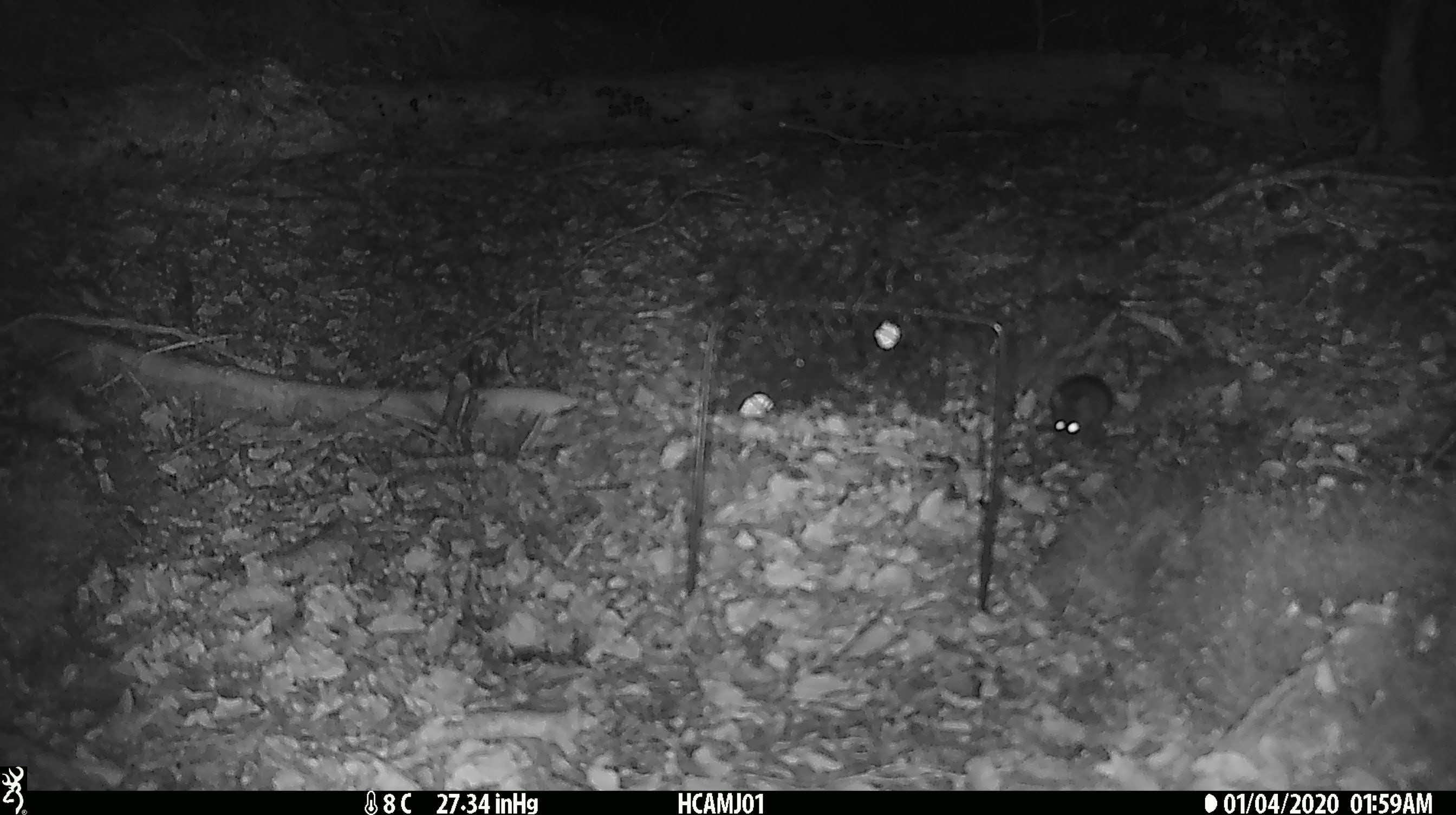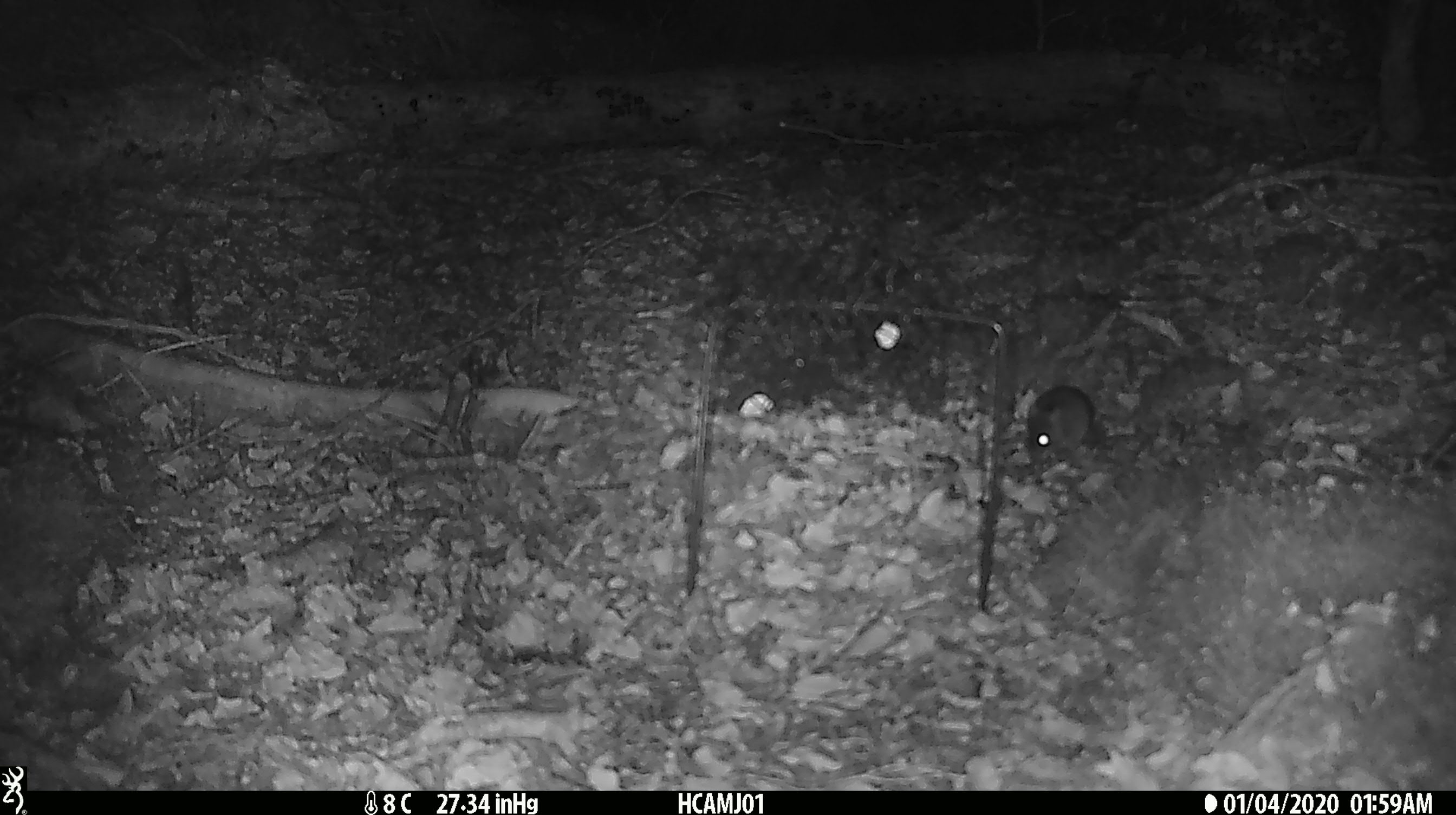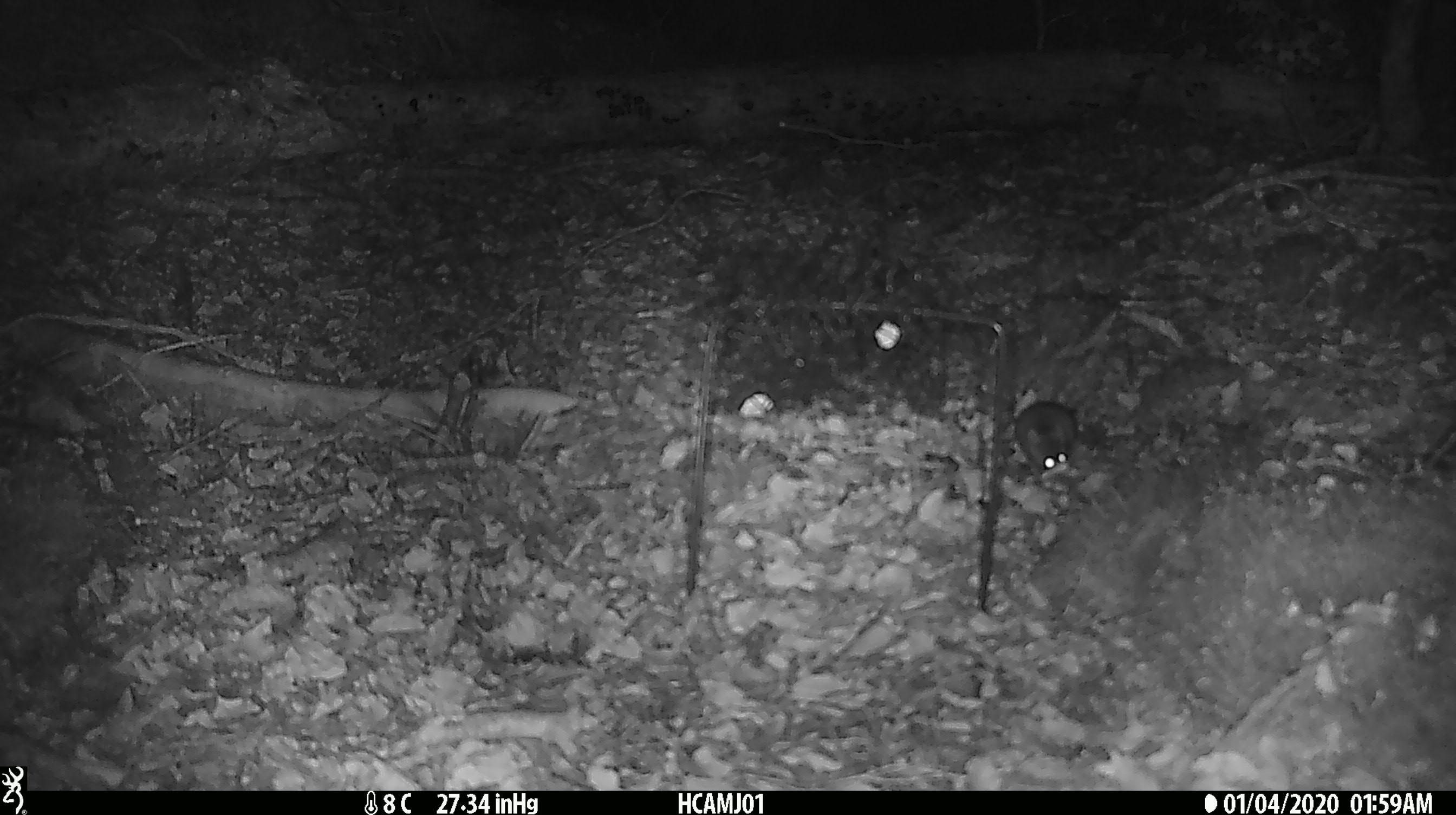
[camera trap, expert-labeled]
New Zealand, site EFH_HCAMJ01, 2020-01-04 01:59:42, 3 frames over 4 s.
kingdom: Animalia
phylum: Chordata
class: Mammalia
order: Rodentia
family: Muridae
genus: Mus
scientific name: Mus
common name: mouse